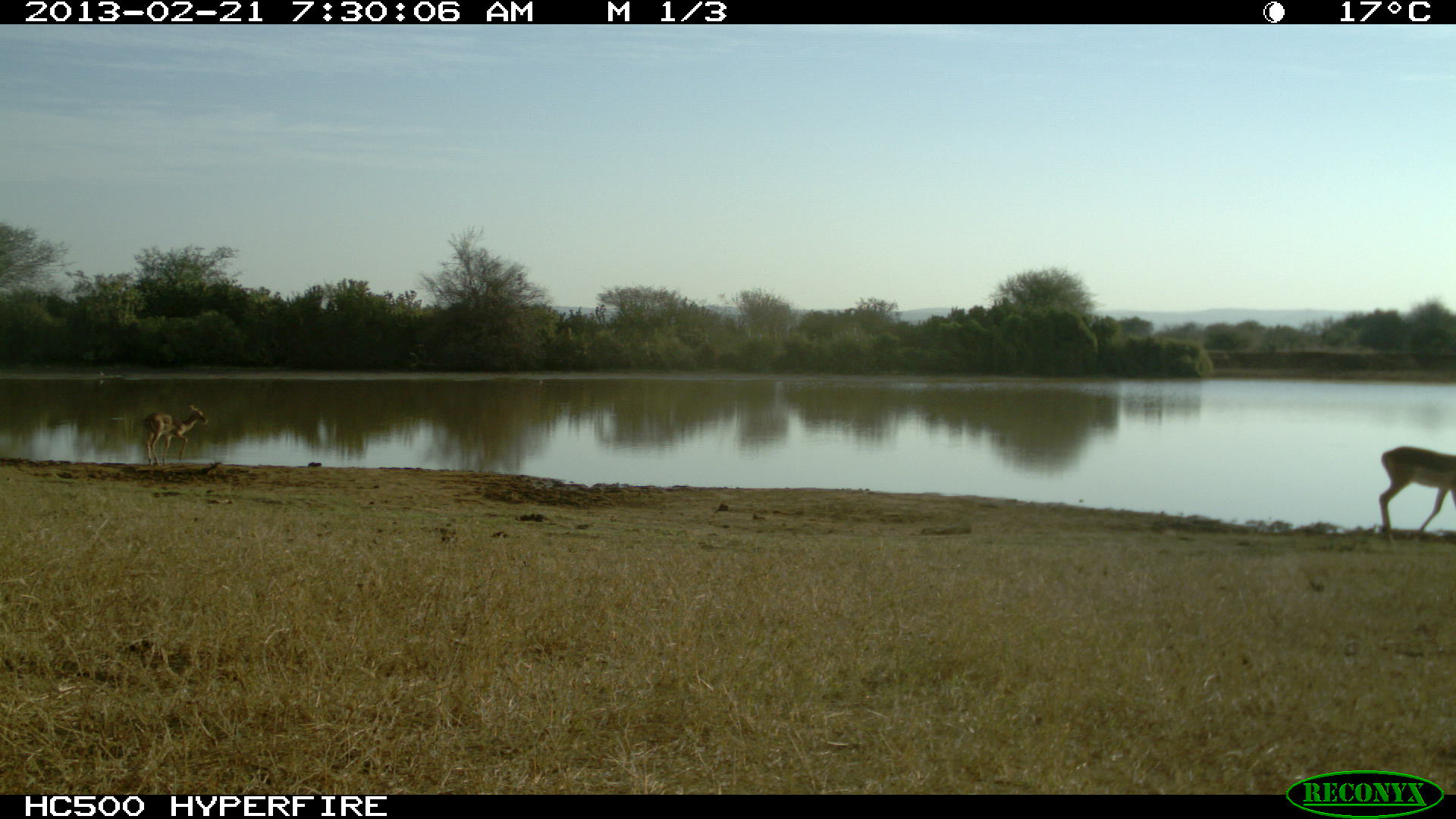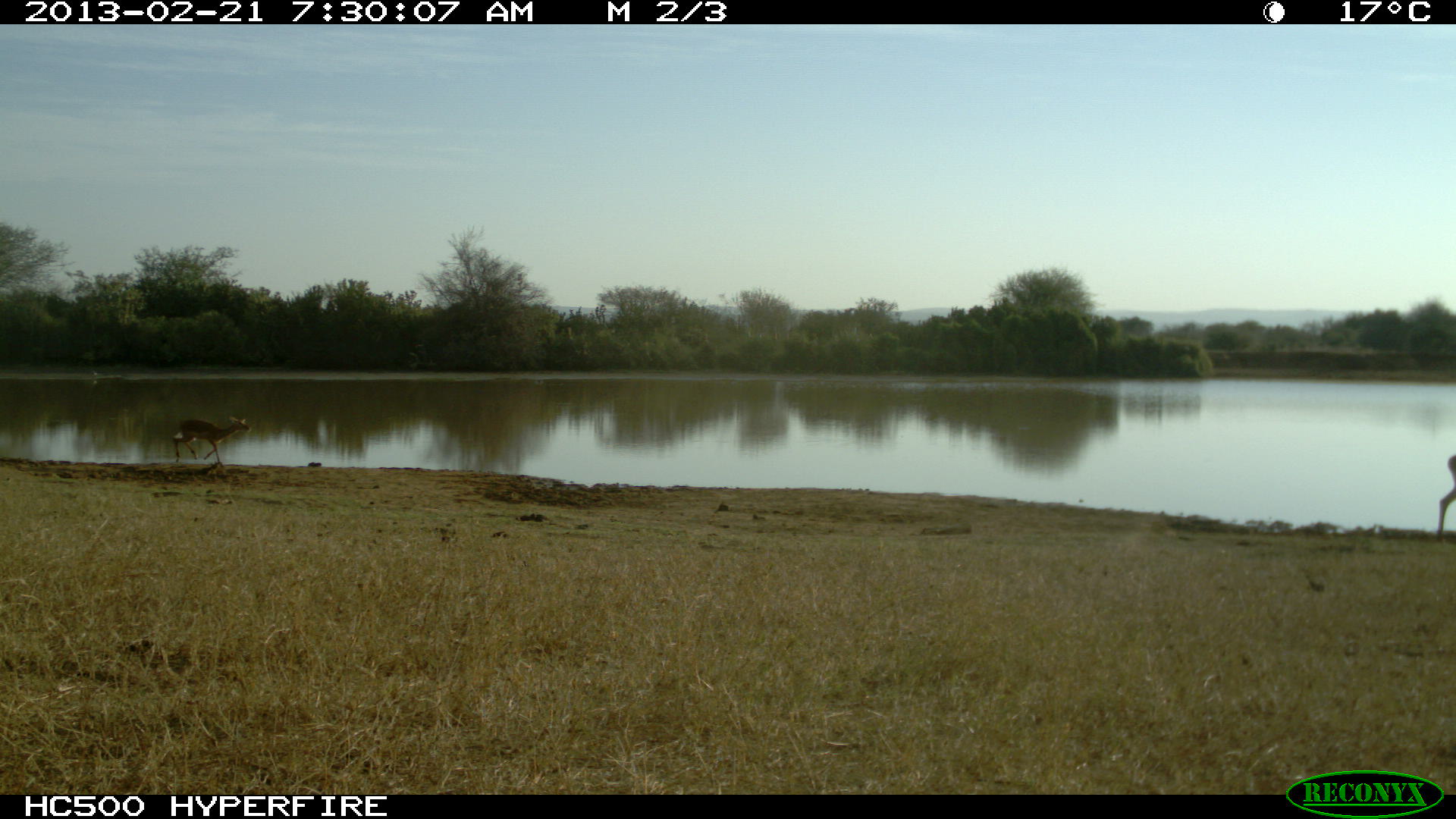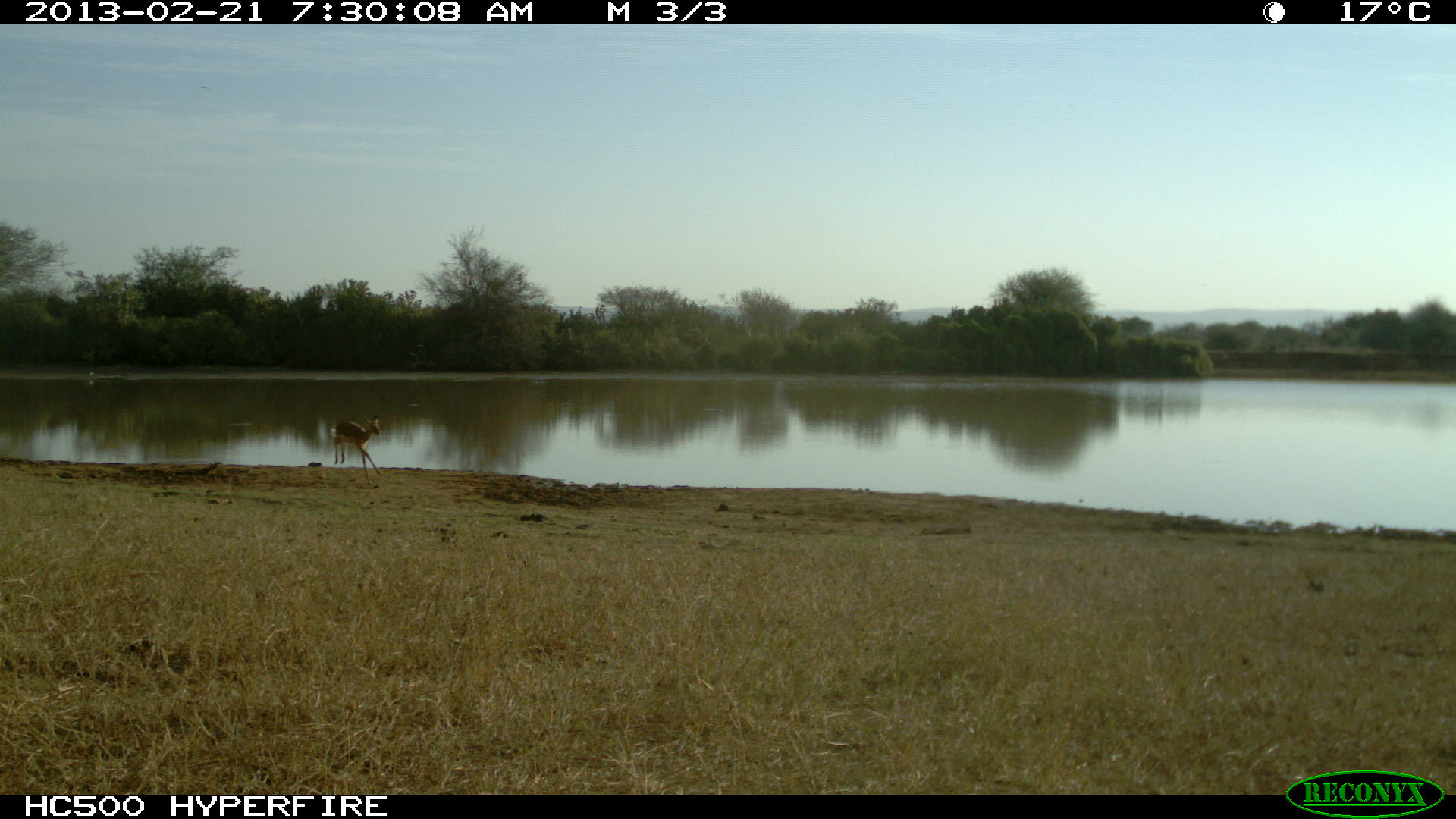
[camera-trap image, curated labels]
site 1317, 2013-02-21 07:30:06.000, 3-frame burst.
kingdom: Animalia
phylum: Chordata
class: Mammalia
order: Artiodactyla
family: Bovidae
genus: Aepyceros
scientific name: Aepyceros melampus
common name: impala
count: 2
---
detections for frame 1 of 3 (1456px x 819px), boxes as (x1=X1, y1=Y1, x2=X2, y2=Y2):
aepyceros melampus: (x1=1378, y1=444, x2=1456, y2=538); (x1=143, y1=404, x2=207, y2=465)